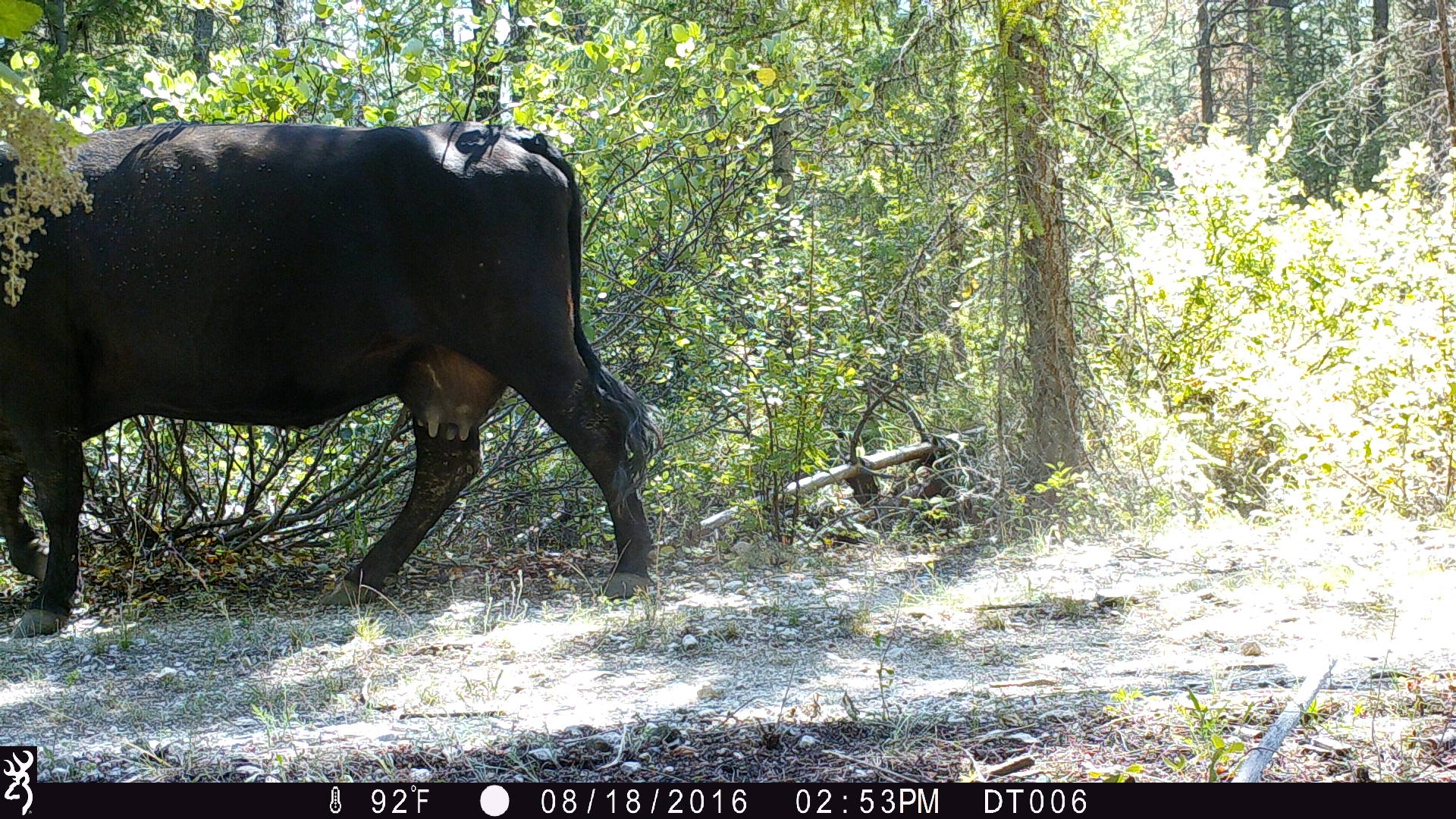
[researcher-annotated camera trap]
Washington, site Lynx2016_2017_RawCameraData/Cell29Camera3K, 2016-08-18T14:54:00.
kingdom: Animalia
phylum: Chordata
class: Mammalia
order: Artiodactyla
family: Bovidae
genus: Bos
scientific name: Bos taurus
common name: domestic cattle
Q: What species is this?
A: Domestic cattle (Bos taurus).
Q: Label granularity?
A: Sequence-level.